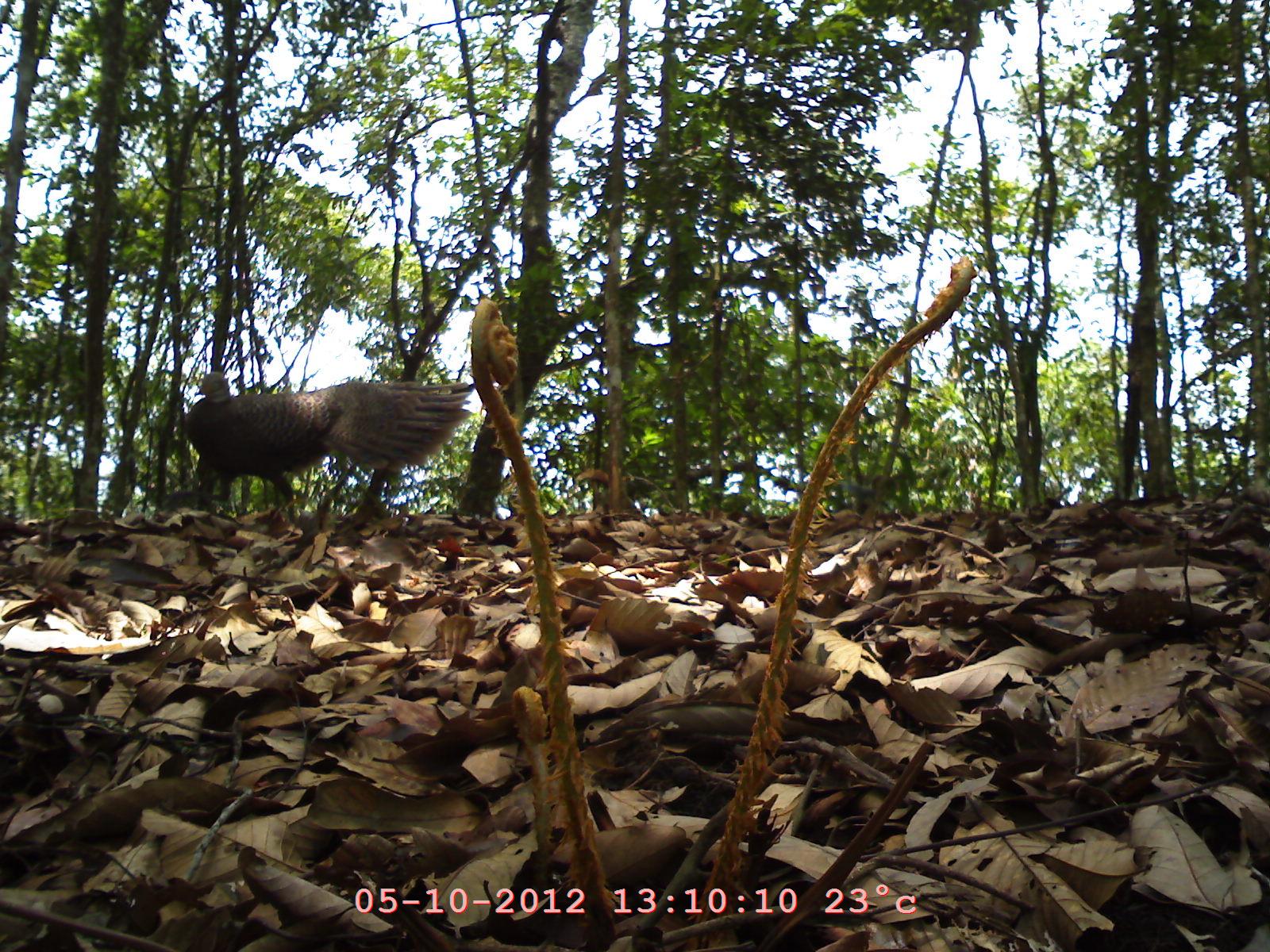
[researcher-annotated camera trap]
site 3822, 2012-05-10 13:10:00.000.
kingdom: Animalia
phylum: Chordata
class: Aves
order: Galliformes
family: Phasianidae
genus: Polyplectron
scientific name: Polyplectron bicalcaratum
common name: grey peacock-pheasant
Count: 1.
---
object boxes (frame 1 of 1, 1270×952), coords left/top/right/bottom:
polyplectron bicalcaratum: 184/370/474/518